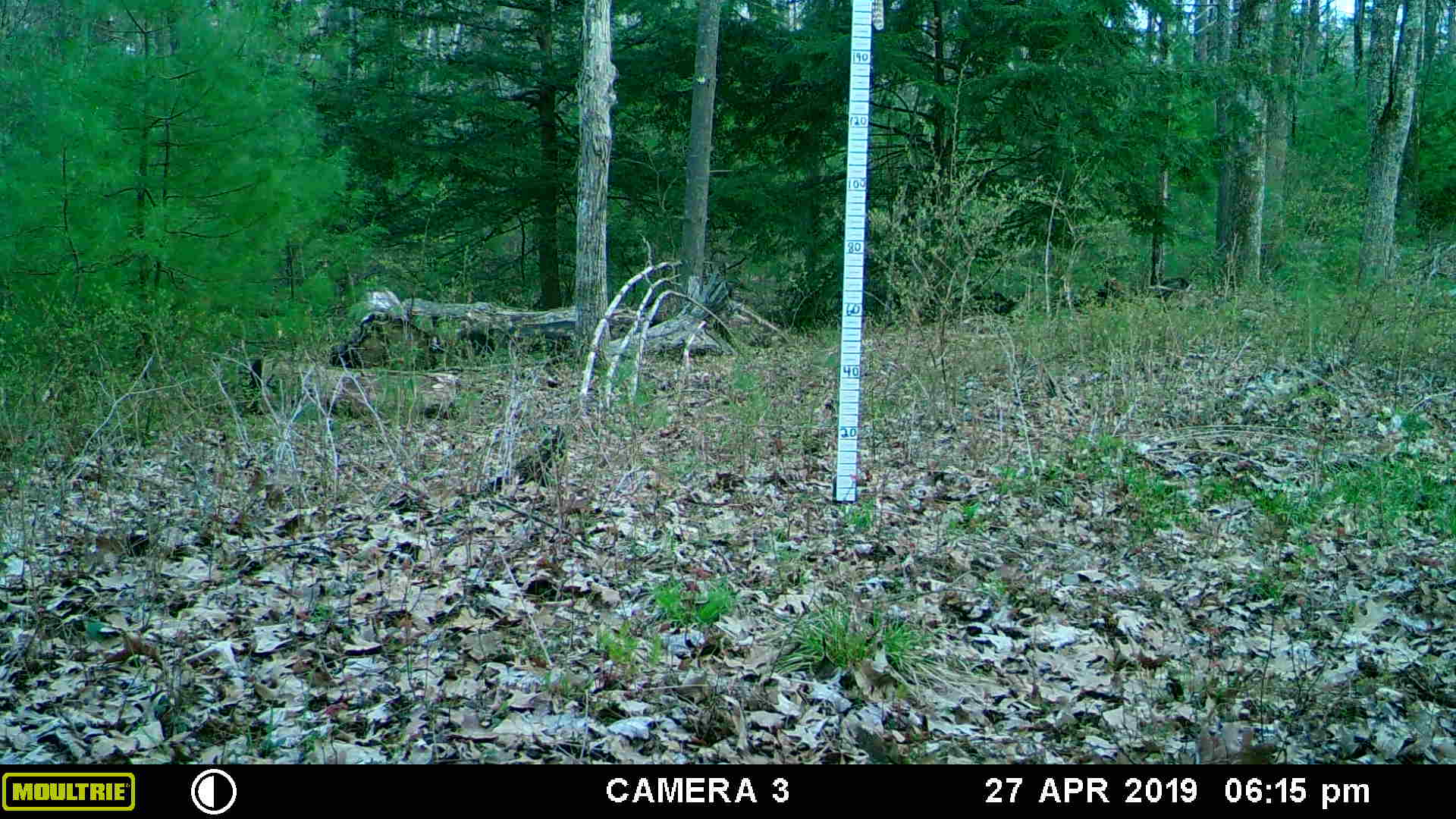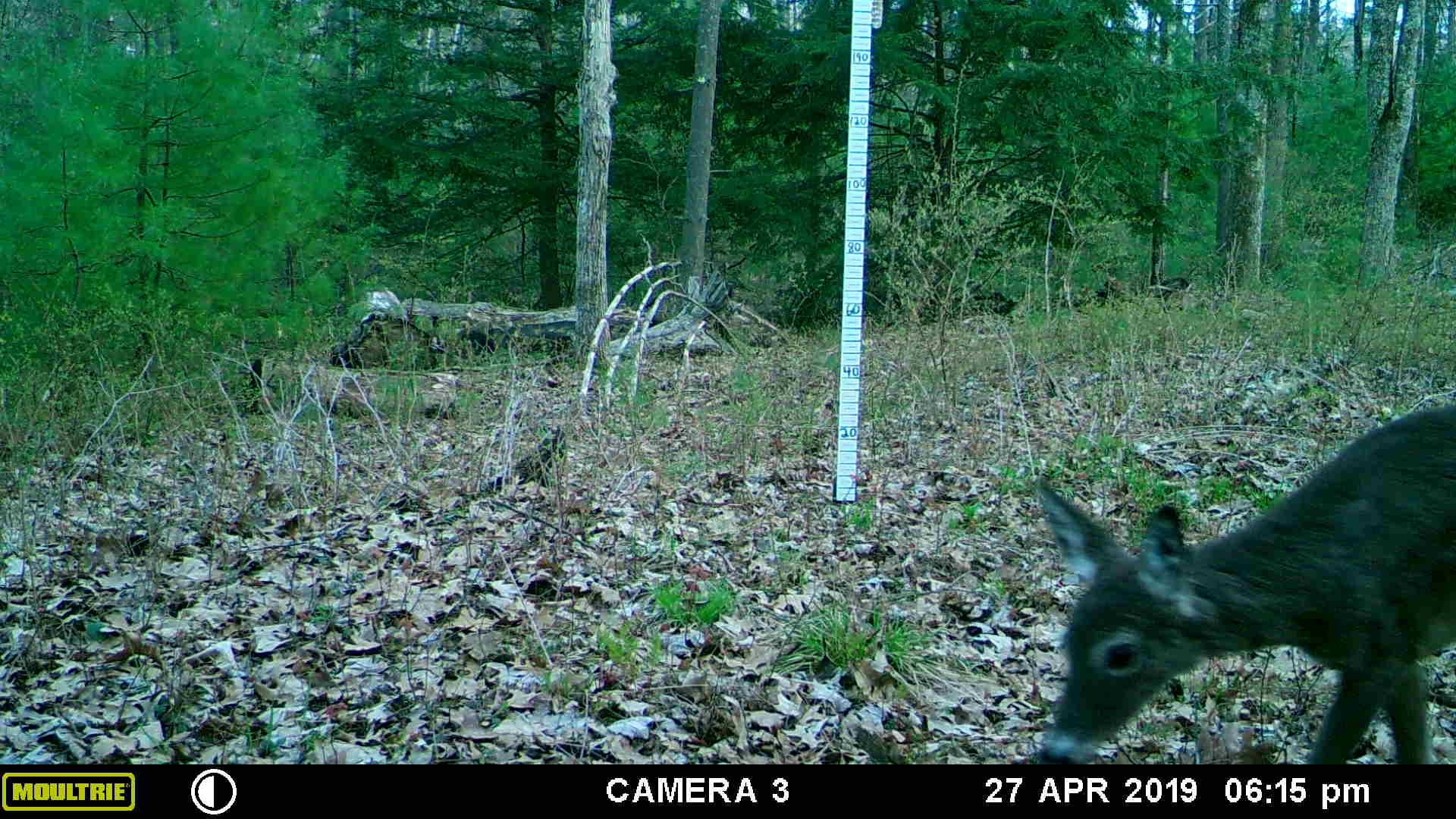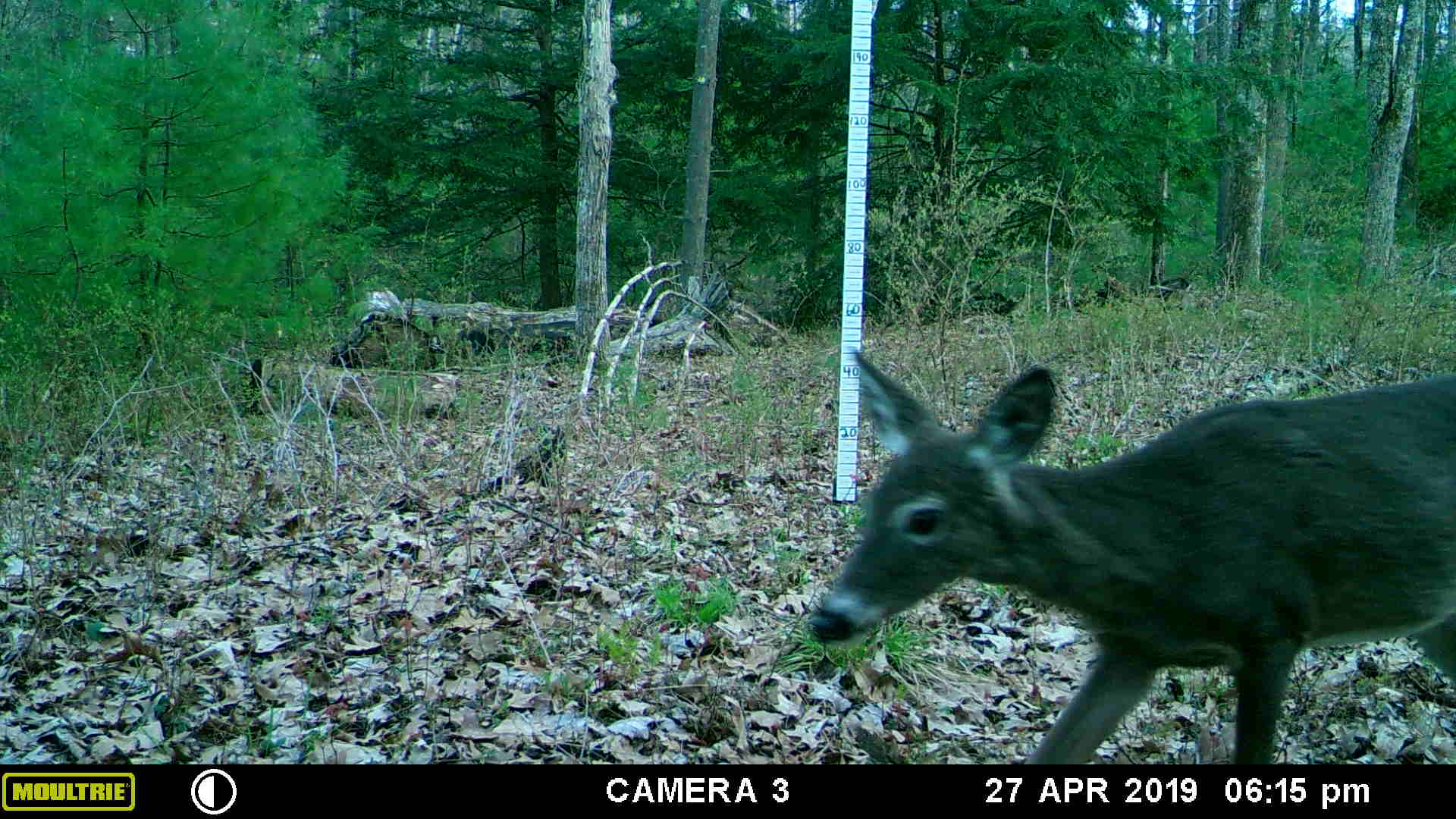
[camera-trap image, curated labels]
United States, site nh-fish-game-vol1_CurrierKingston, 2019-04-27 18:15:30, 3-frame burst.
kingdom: Animalia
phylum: Chordata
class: Mammalia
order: Artiodactyla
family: Cervidae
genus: Odocoileus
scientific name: Odocoileus virginianus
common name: white-tailed deer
White-tailed deer (Odocoileus virginianus).